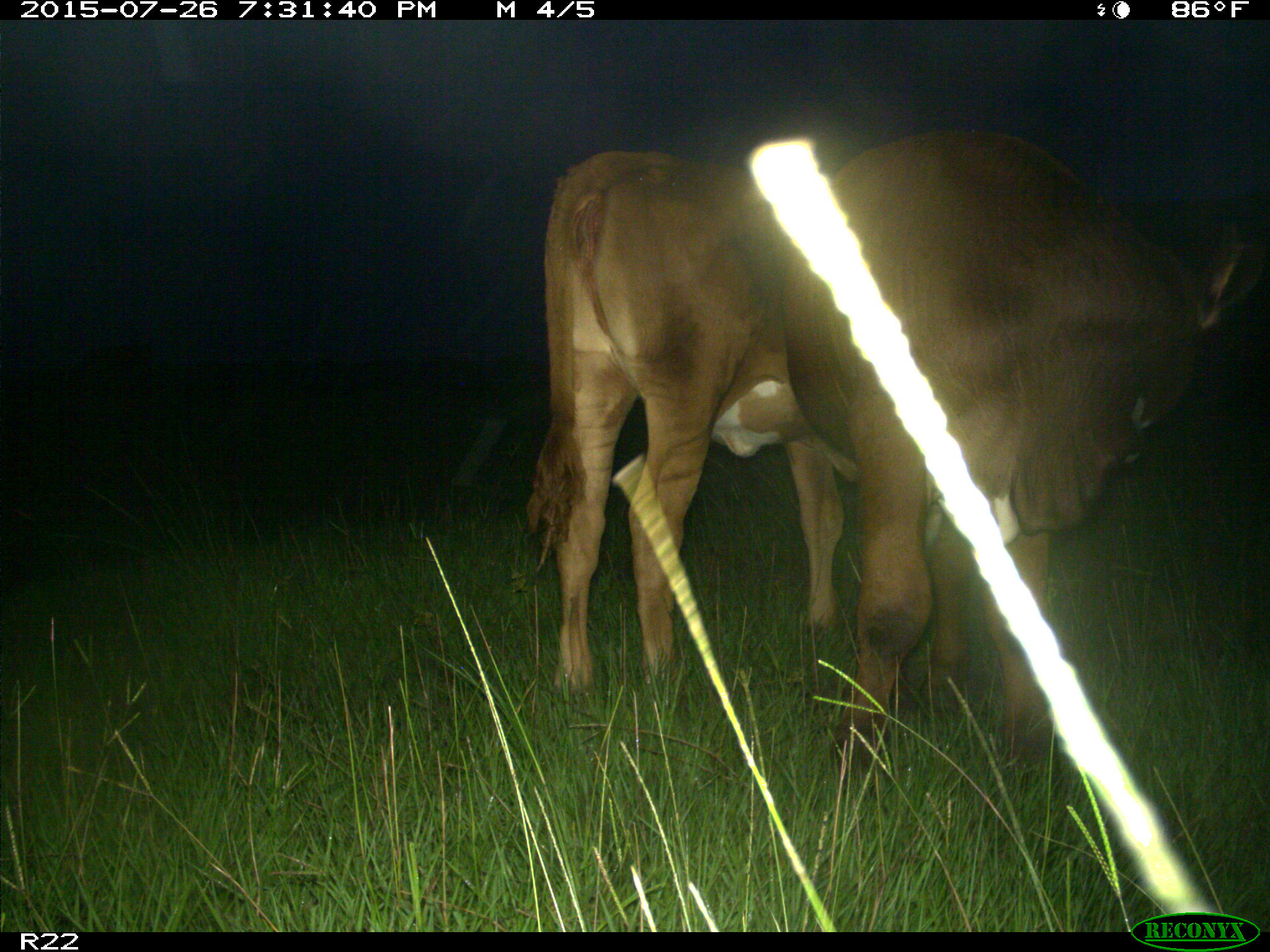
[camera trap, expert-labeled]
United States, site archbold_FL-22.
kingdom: Animalia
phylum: Chordata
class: Mammalia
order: Artiodactyla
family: Bovidae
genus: Bos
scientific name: Bos taurus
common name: domestic cow